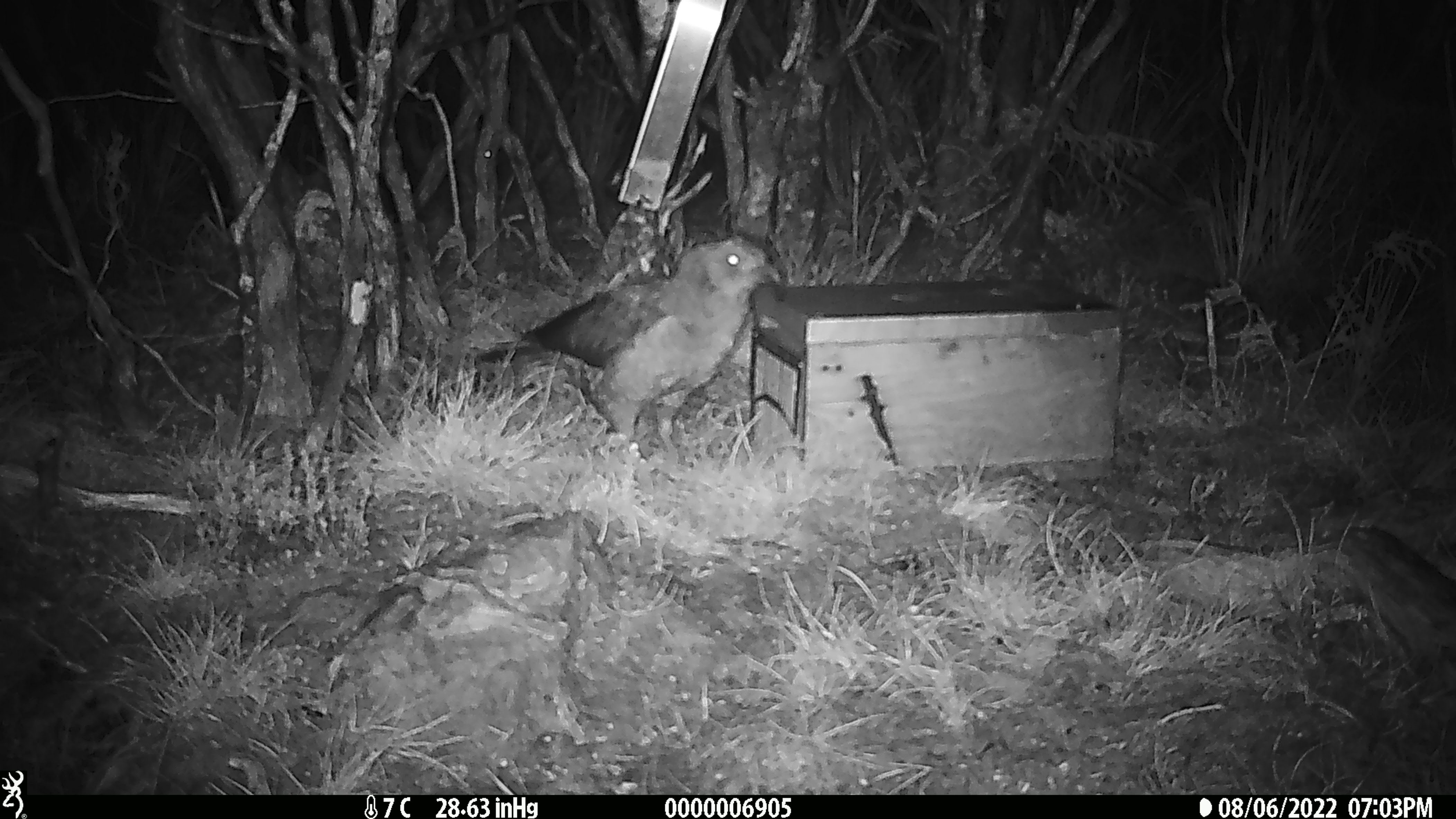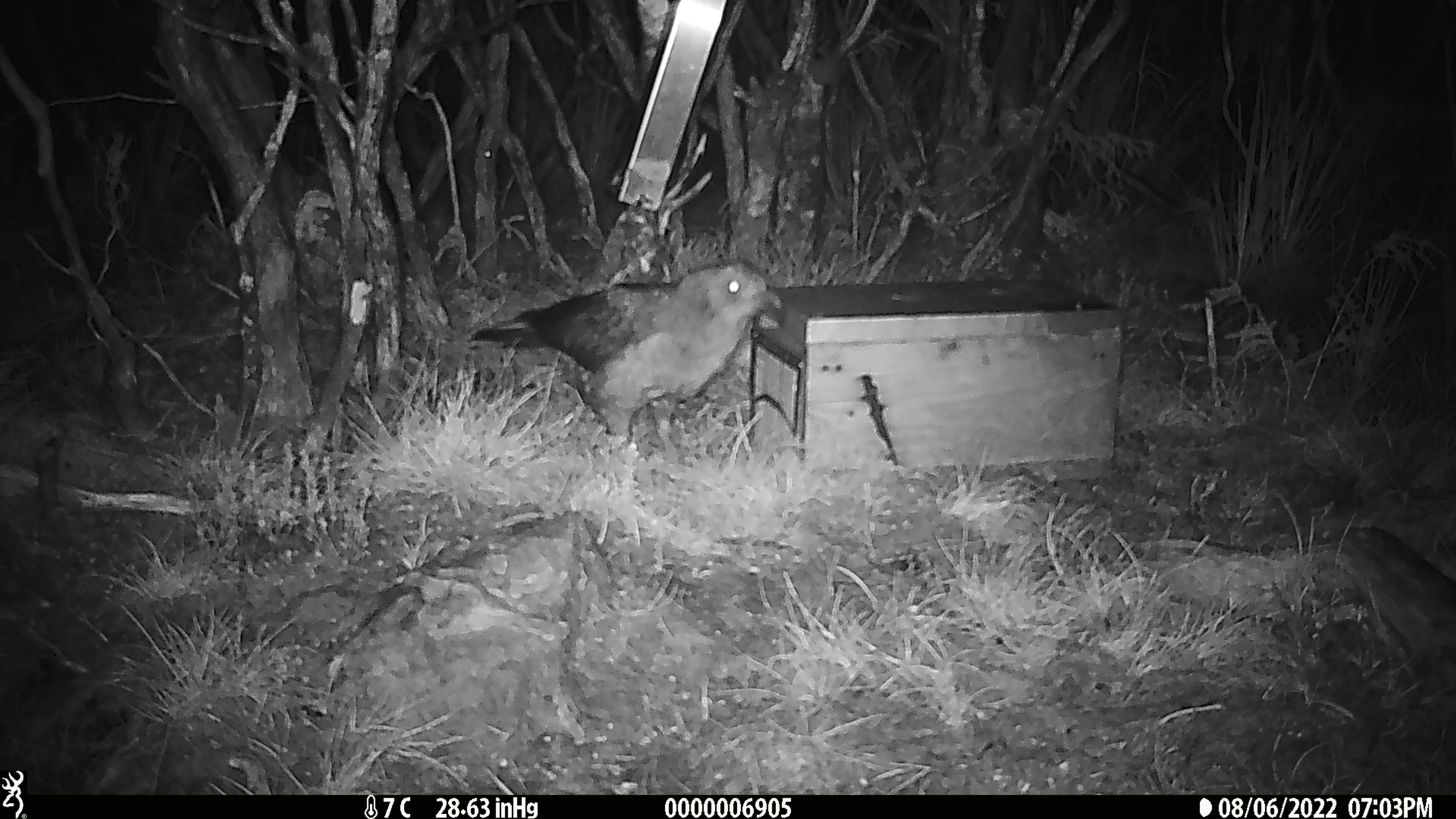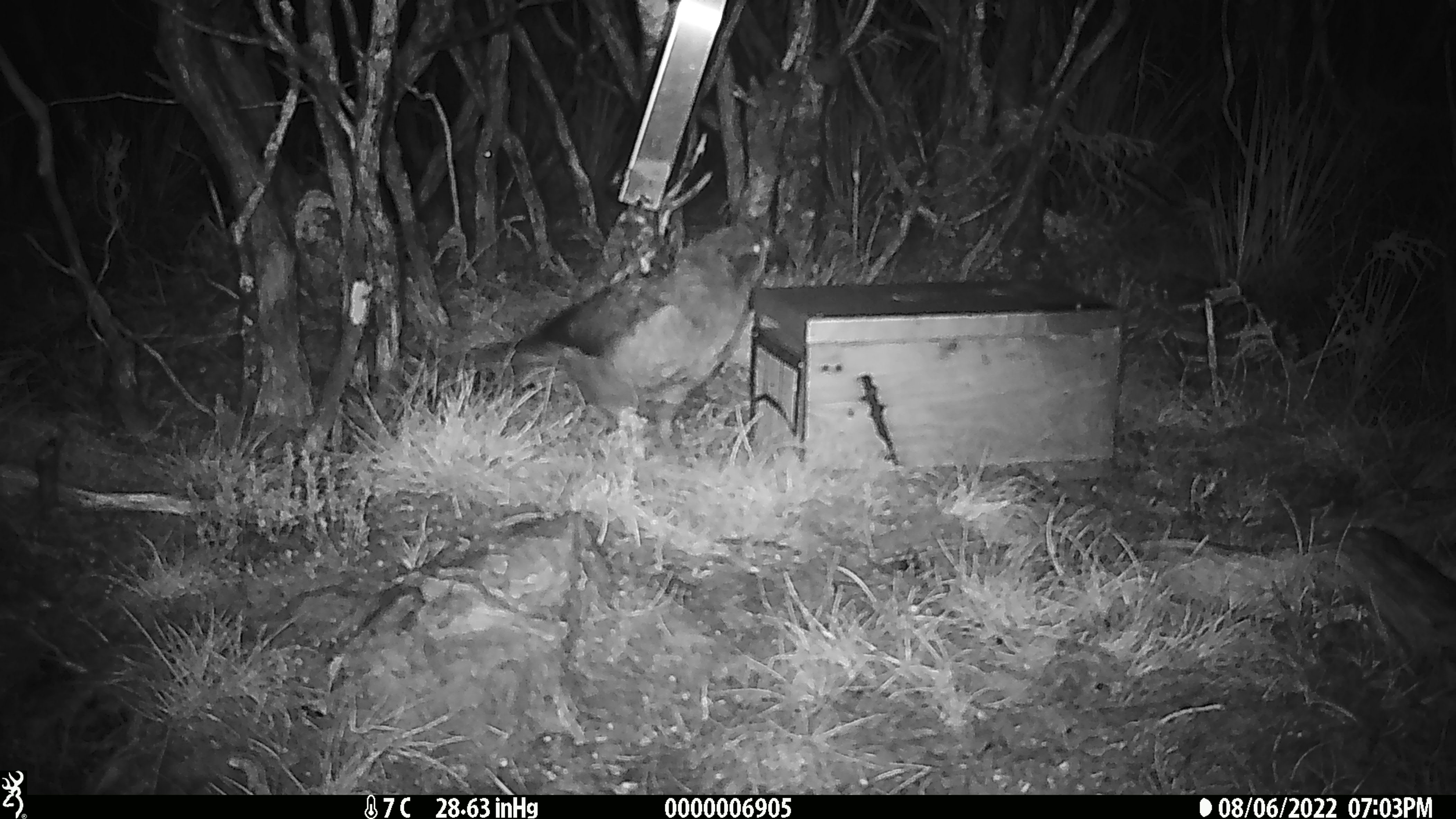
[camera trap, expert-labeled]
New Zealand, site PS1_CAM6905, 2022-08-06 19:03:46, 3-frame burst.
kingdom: Animalia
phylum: Chordata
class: Aves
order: Psittaciformes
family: Strigopidae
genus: Nestor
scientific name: Nestor notabilis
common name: kea